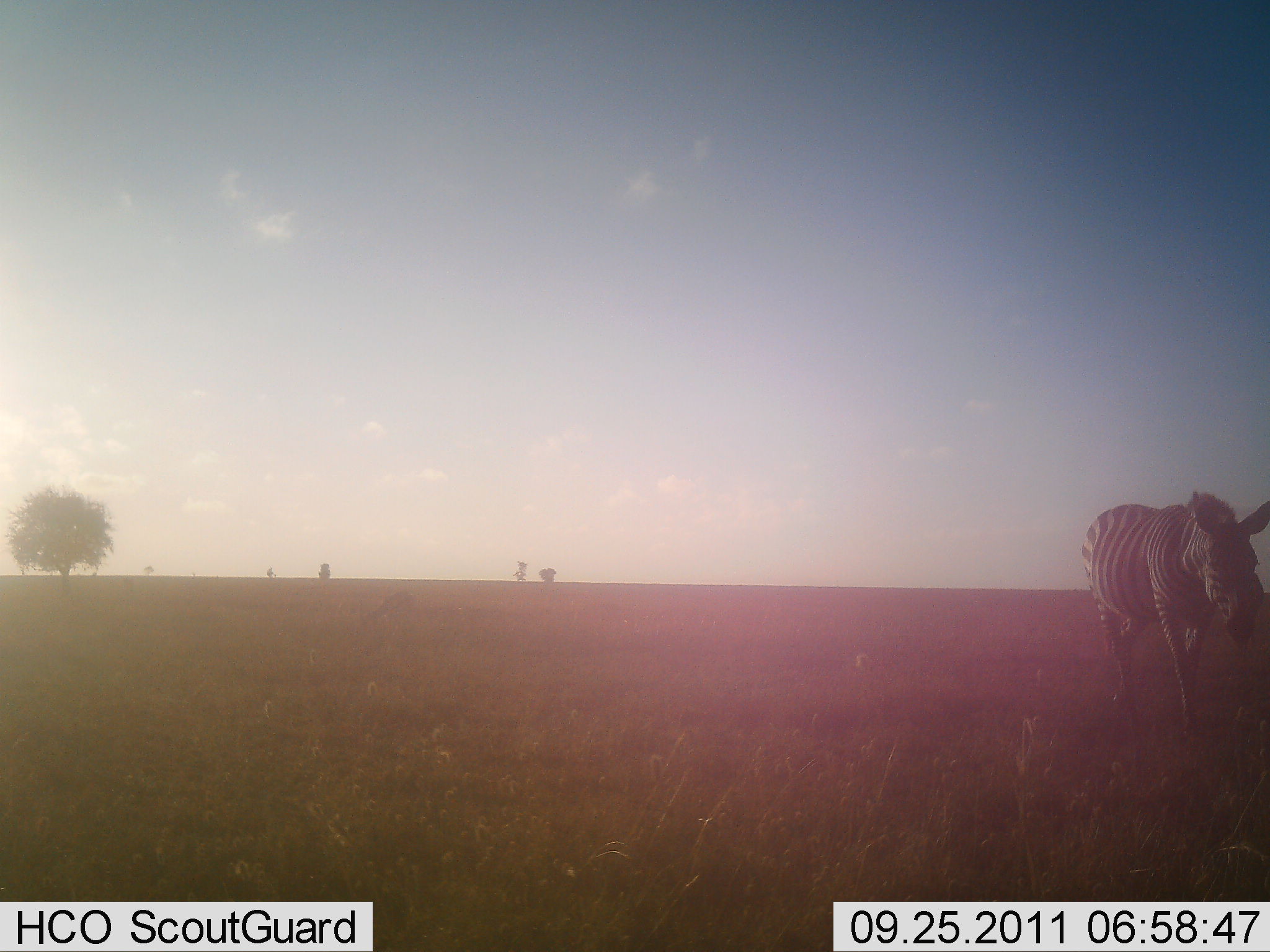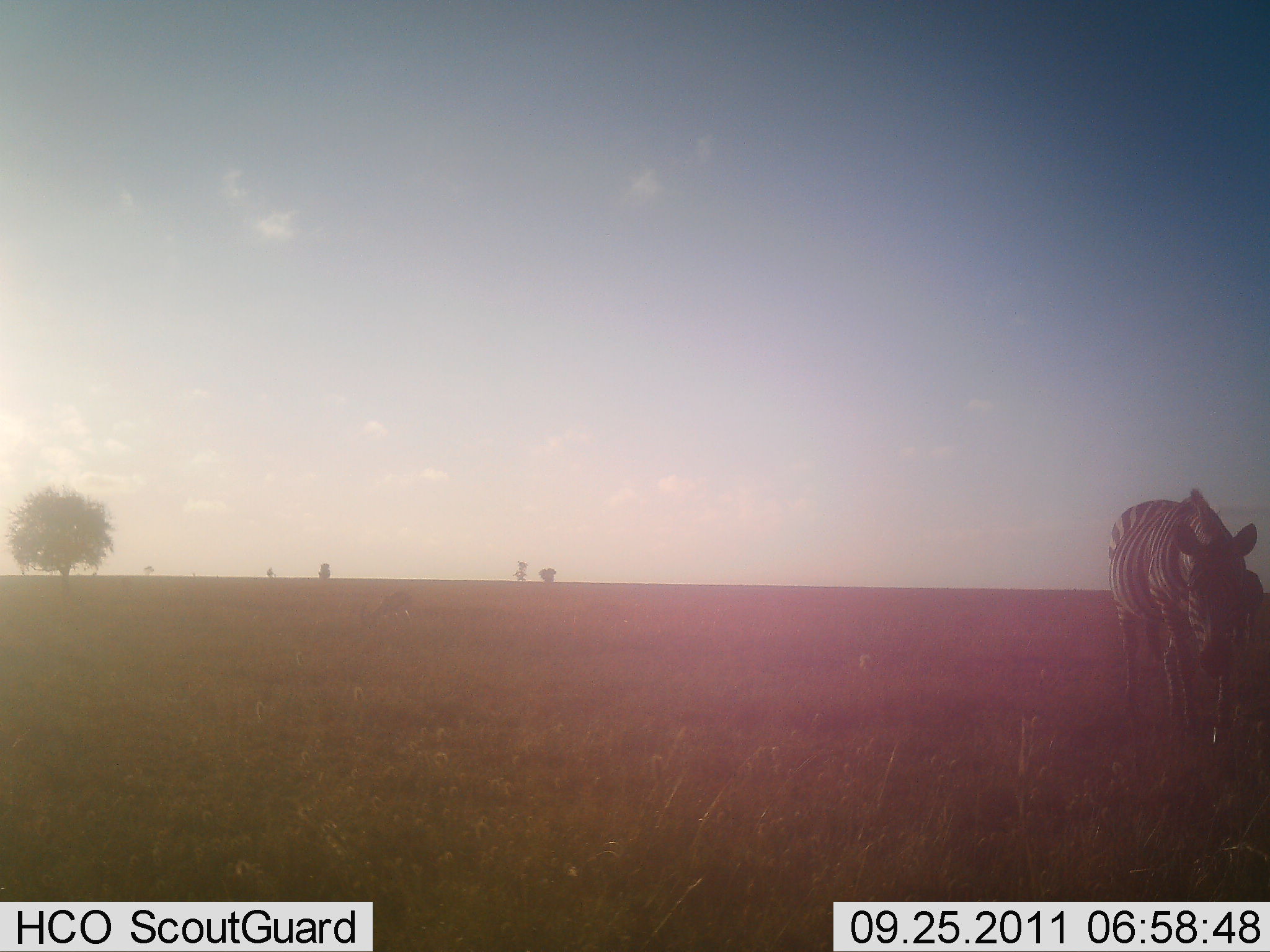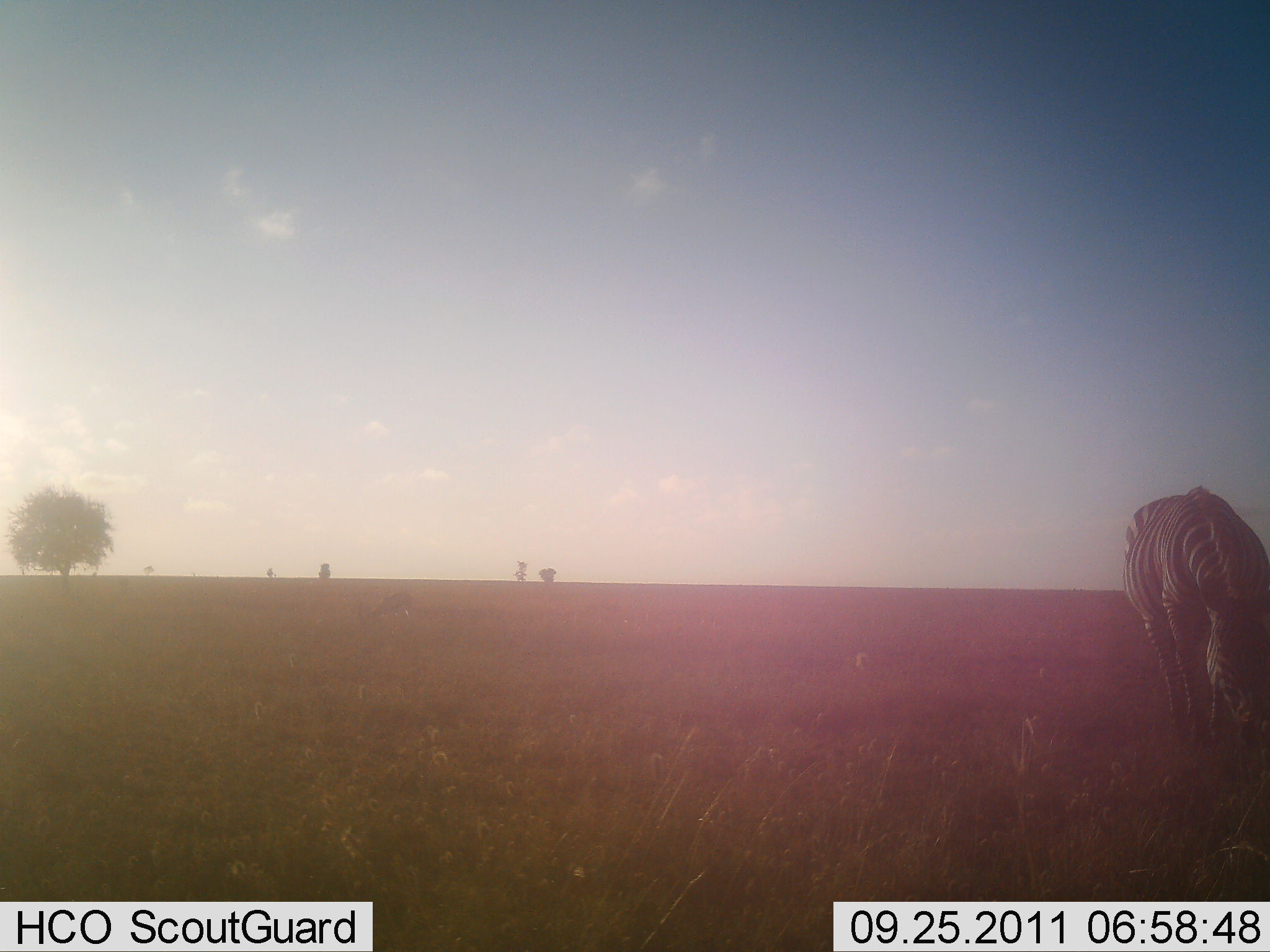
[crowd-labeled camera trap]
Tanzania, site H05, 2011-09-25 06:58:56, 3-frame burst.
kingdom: Animalia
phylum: Chordata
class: Mammalia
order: Perissodactyla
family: Equidae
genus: Equus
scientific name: Equus quagga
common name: plains zebra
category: zebra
Zebra (plains zebra) (Equus quagga), count 1. Behavior (volunteer vote fractions): standing 36%, resting 0%, moving 45%, interacting 0%. Young present (vote fraction): 0%. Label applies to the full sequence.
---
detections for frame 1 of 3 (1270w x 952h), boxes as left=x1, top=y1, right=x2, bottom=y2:
animal: left=1082, top=490, right=1269, bottom=740; left=365, top=588, right=416, bottom=623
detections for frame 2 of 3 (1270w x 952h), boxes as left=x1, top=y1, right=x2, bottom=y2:
animal: left=1104, top=485, right=1259, bottom=747; left=1232, top=569, right=1264, bottom=663; left=361, top=592, right=417, bottom=630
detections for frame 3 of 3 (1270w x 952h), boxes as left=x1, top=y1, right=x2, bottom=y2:
animal: left=1119, top=483, right=1270, bottom=749; left=358, top=592, right=412, bottom=623